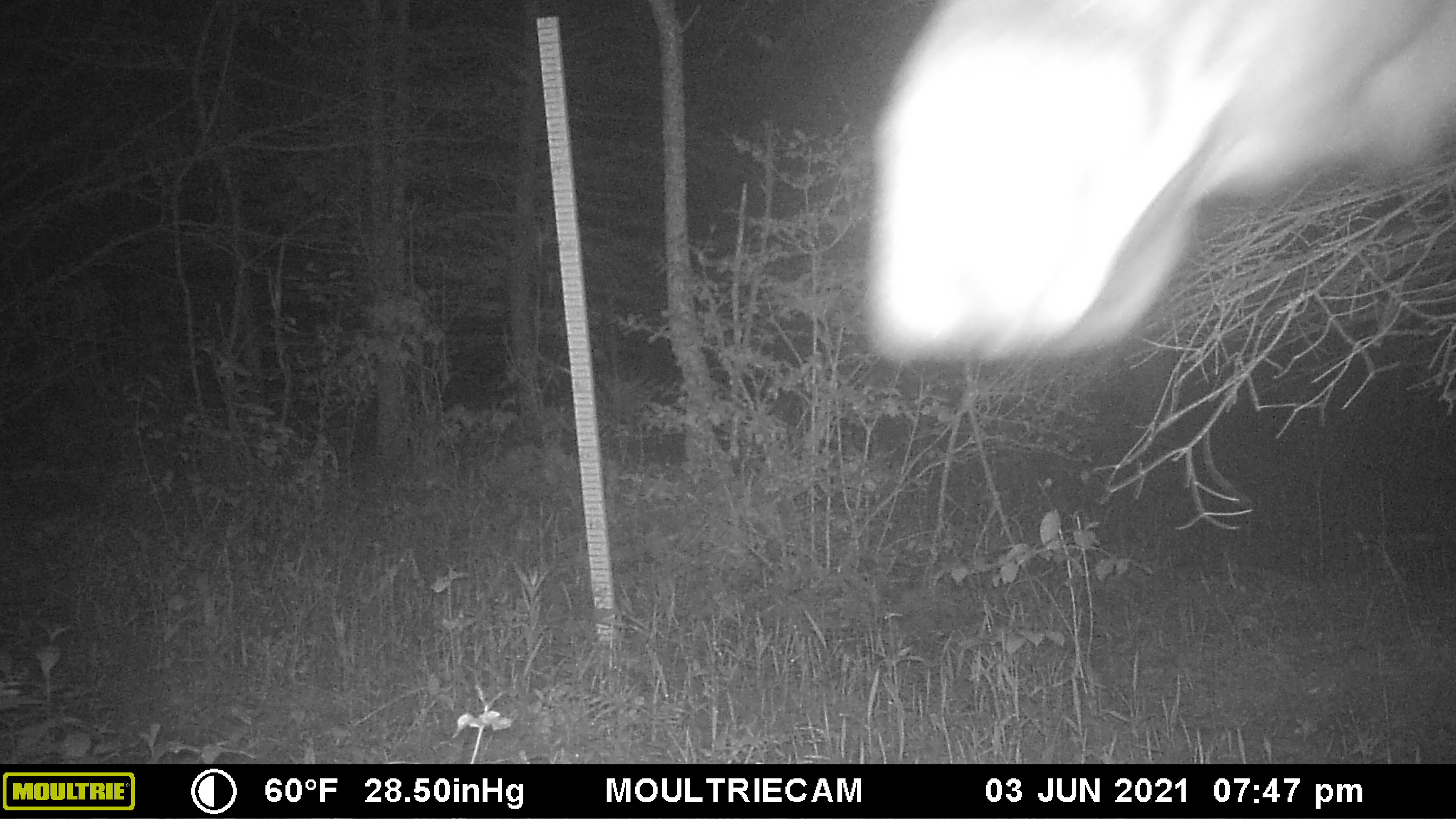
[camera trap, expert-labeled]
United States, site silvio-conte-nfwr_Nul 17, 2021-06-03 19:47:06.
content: unidentified animal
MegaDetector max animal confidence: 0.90